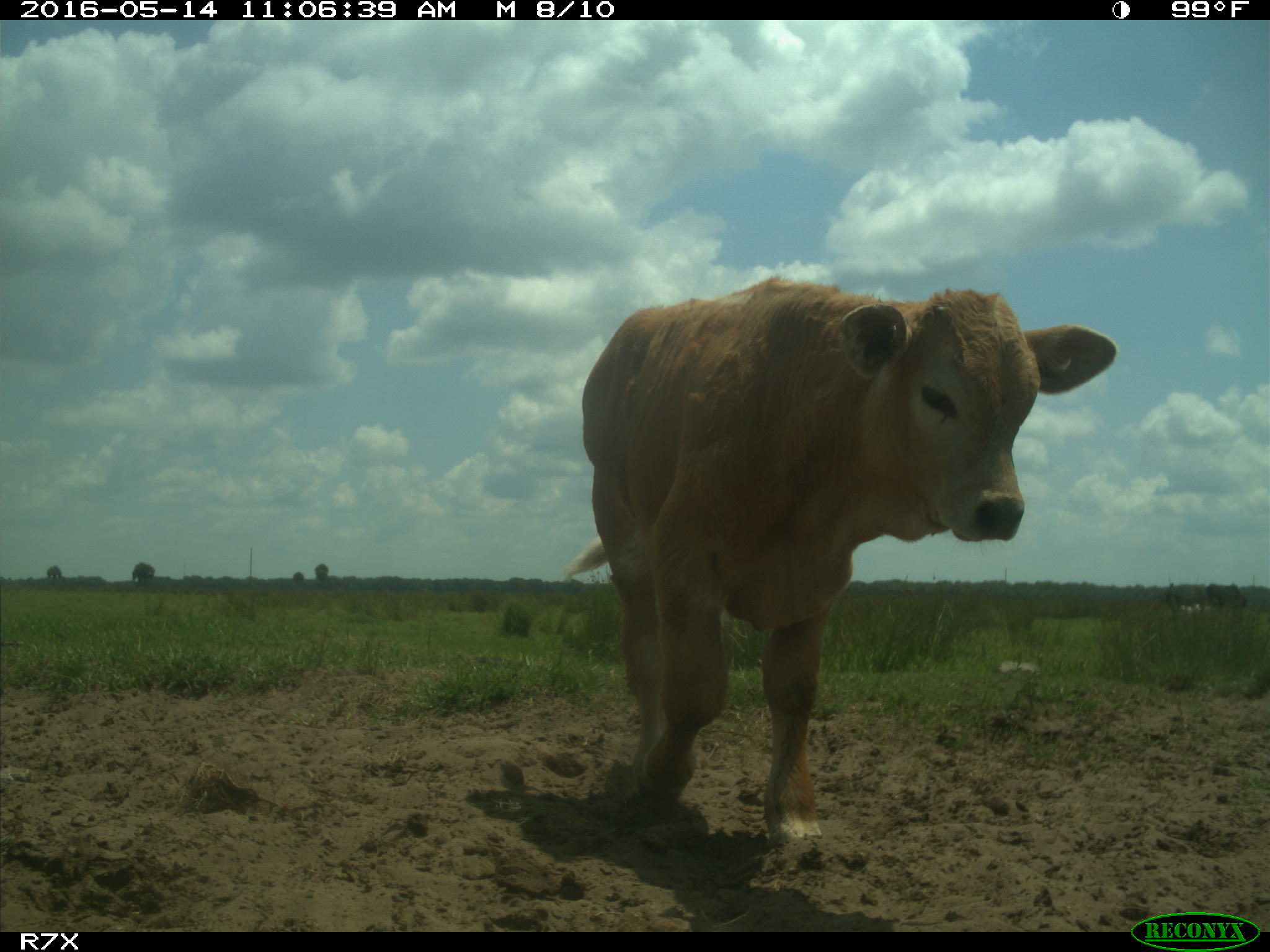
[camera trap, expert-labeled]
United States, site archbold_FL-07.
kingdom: Animalia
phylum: Chordata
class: Mammalia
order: Artiodactyla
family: Bovidae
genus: Bos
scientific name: Bos taurus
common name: domestic cow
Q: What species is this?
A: Bos taurus (domestic cow).